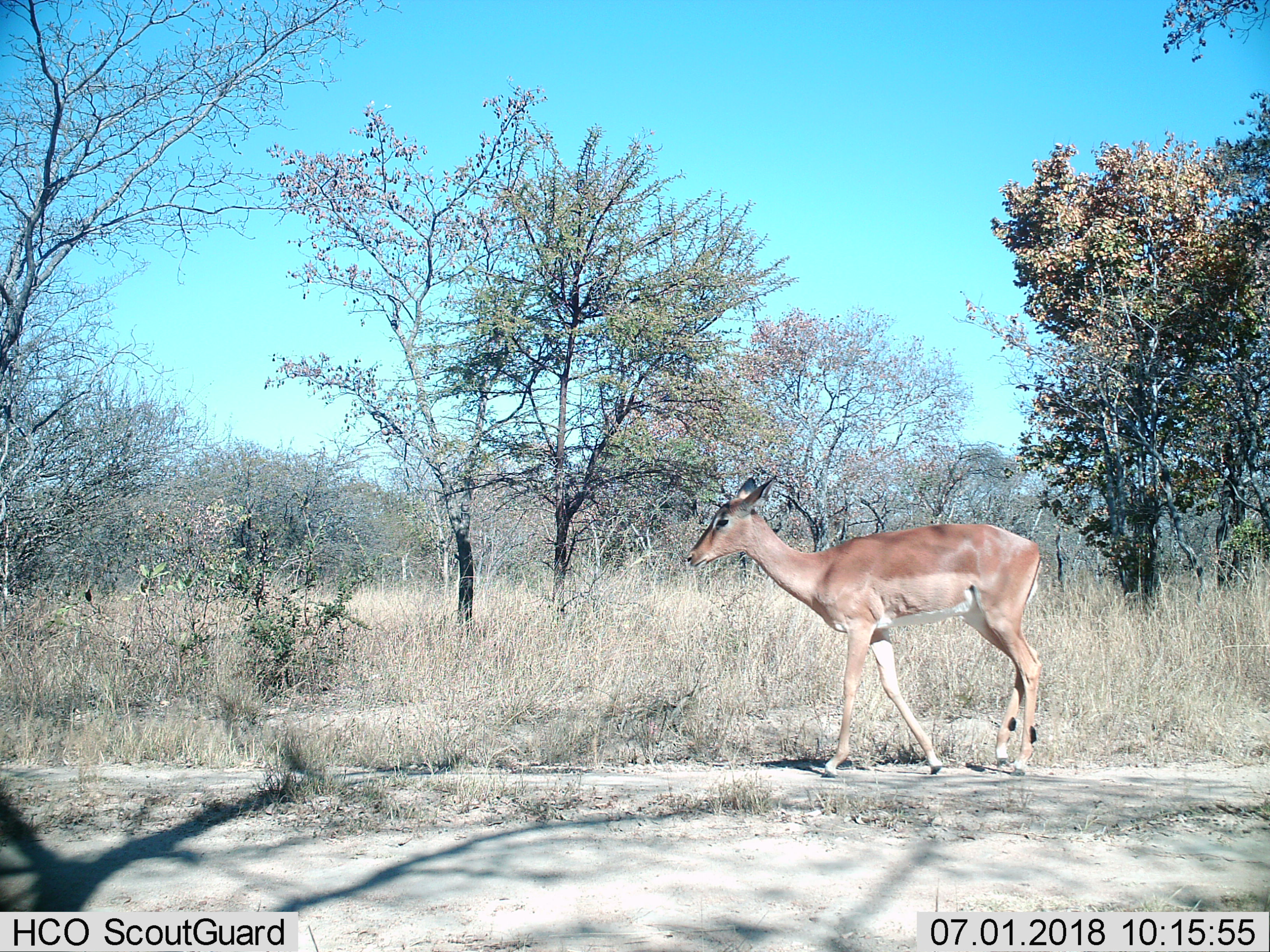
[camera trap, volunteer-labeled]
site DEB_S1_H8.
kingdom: Animalia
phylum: Chordata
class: Mammalia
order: Artiodactyla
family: Bovidae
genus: Aepyceros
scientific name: Aepyceros melampus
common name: impala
Impala (Aepyceros melampus), count 1. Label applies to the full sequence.